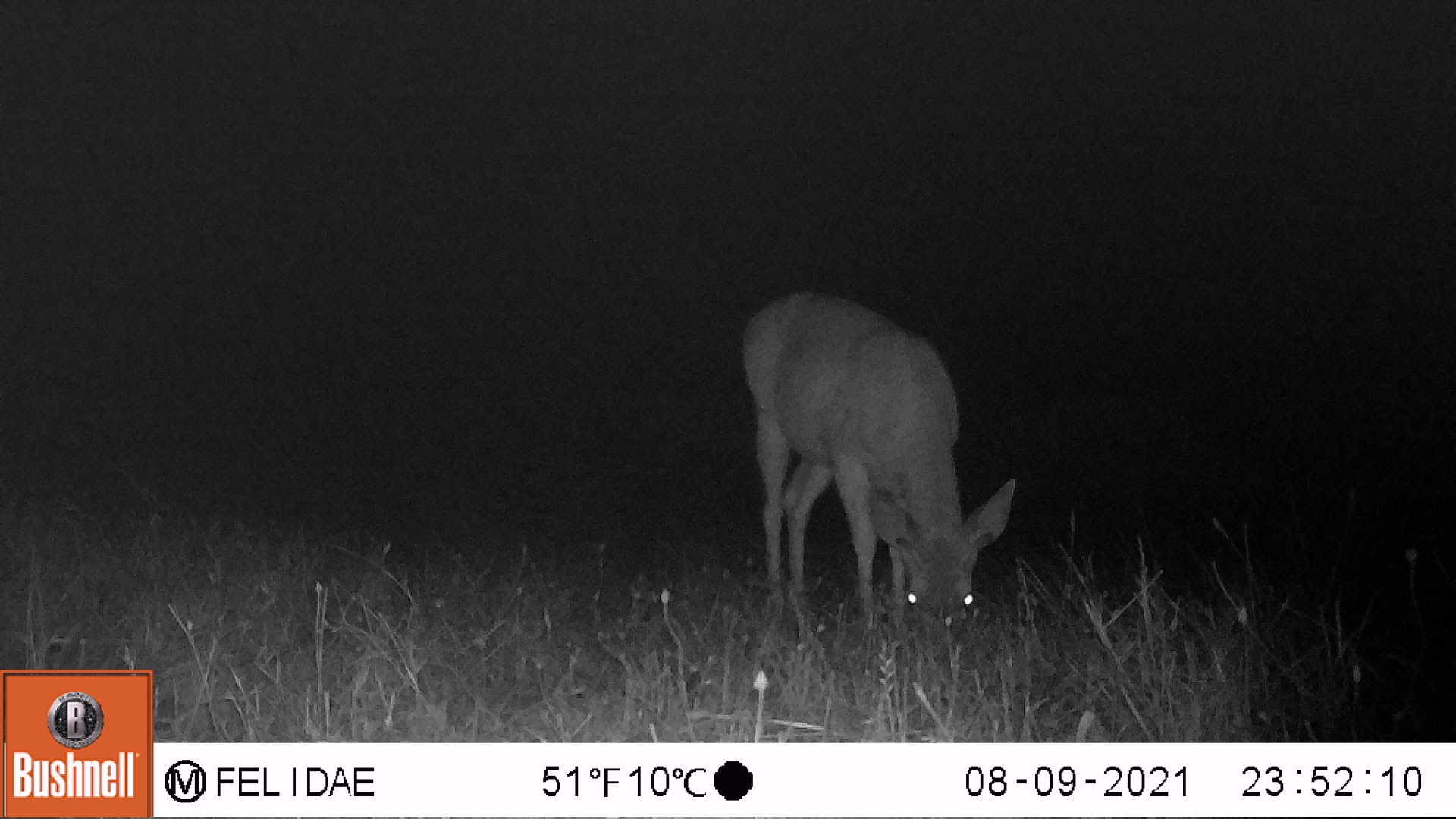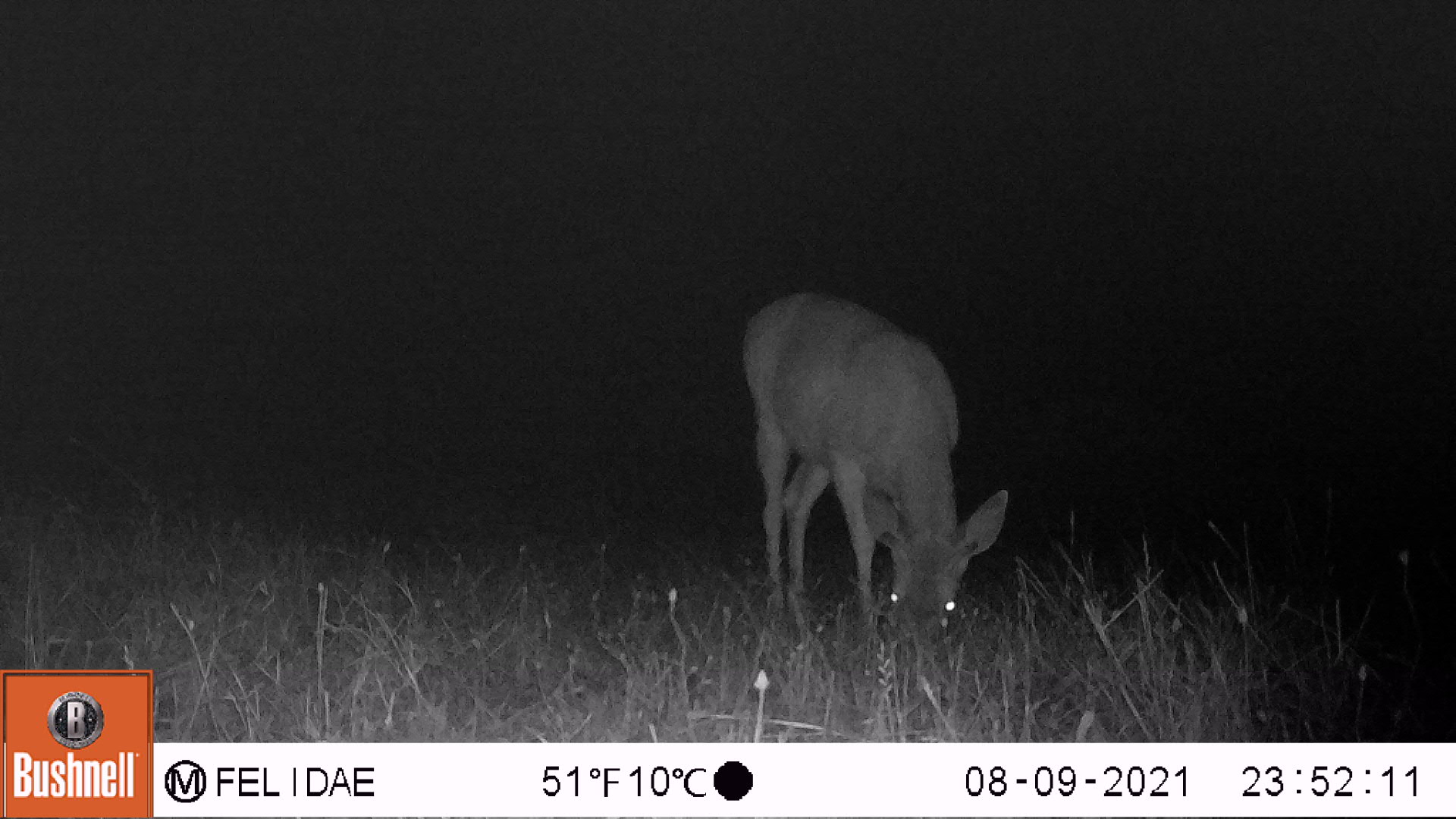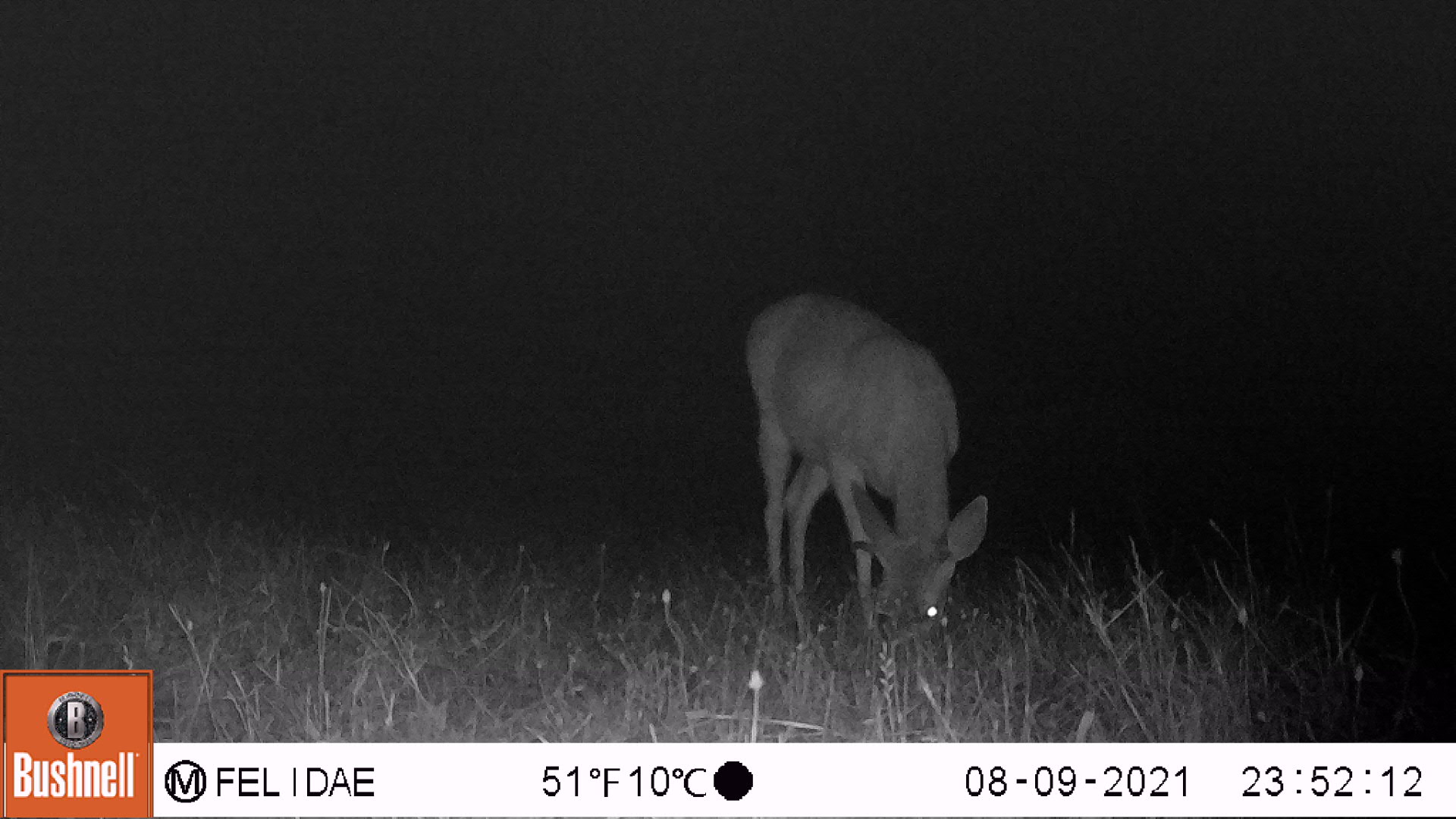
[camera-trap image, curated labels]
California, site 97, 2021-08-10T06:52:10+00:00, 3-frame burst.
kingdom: Animalia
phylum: Chordata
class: Mammalia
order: Artiodactyla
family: Cervidae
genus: Odocoileus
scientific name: Odocoileus hemionus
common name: mule deer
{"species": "mule deer (Odocoileus hemionus)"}